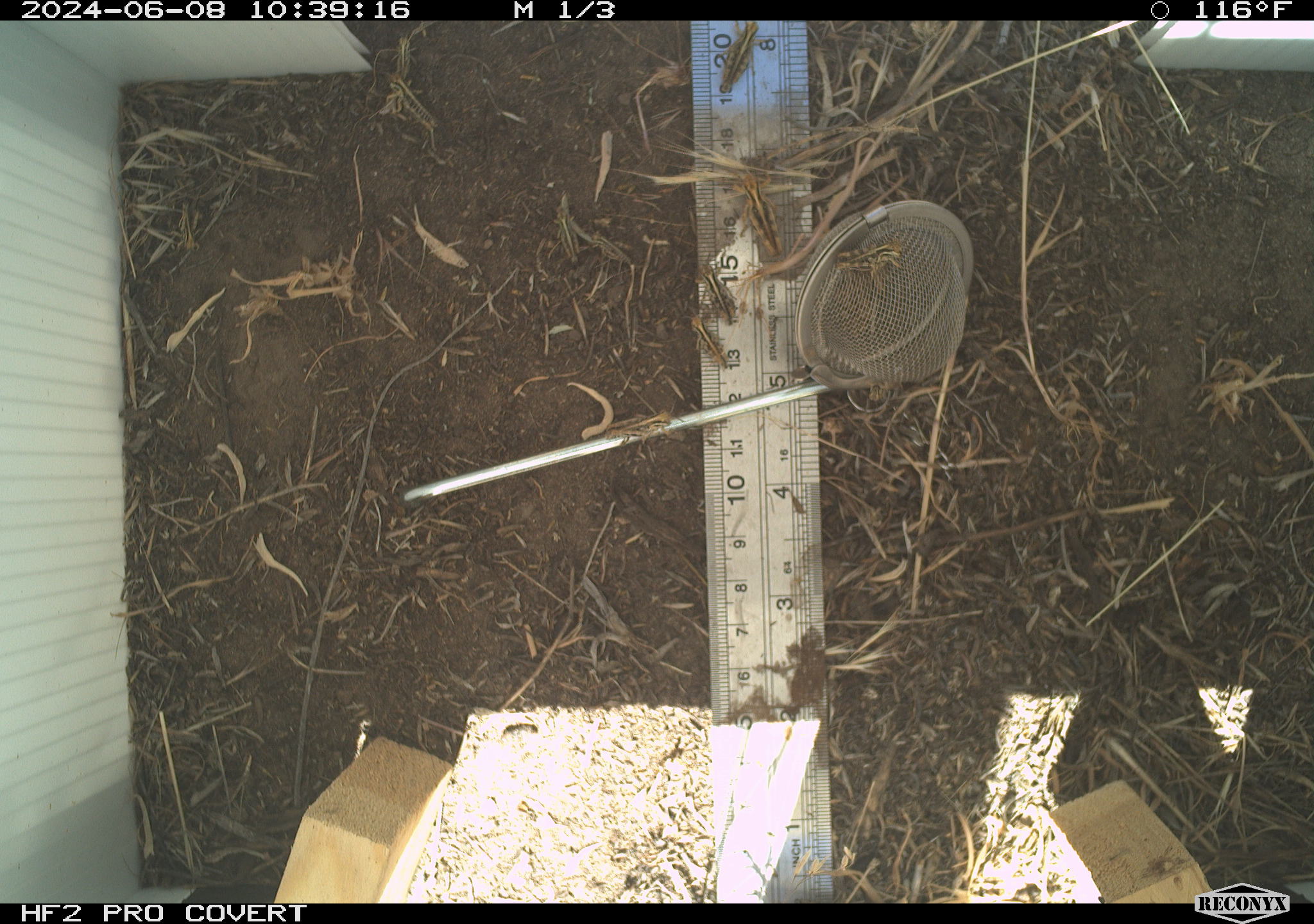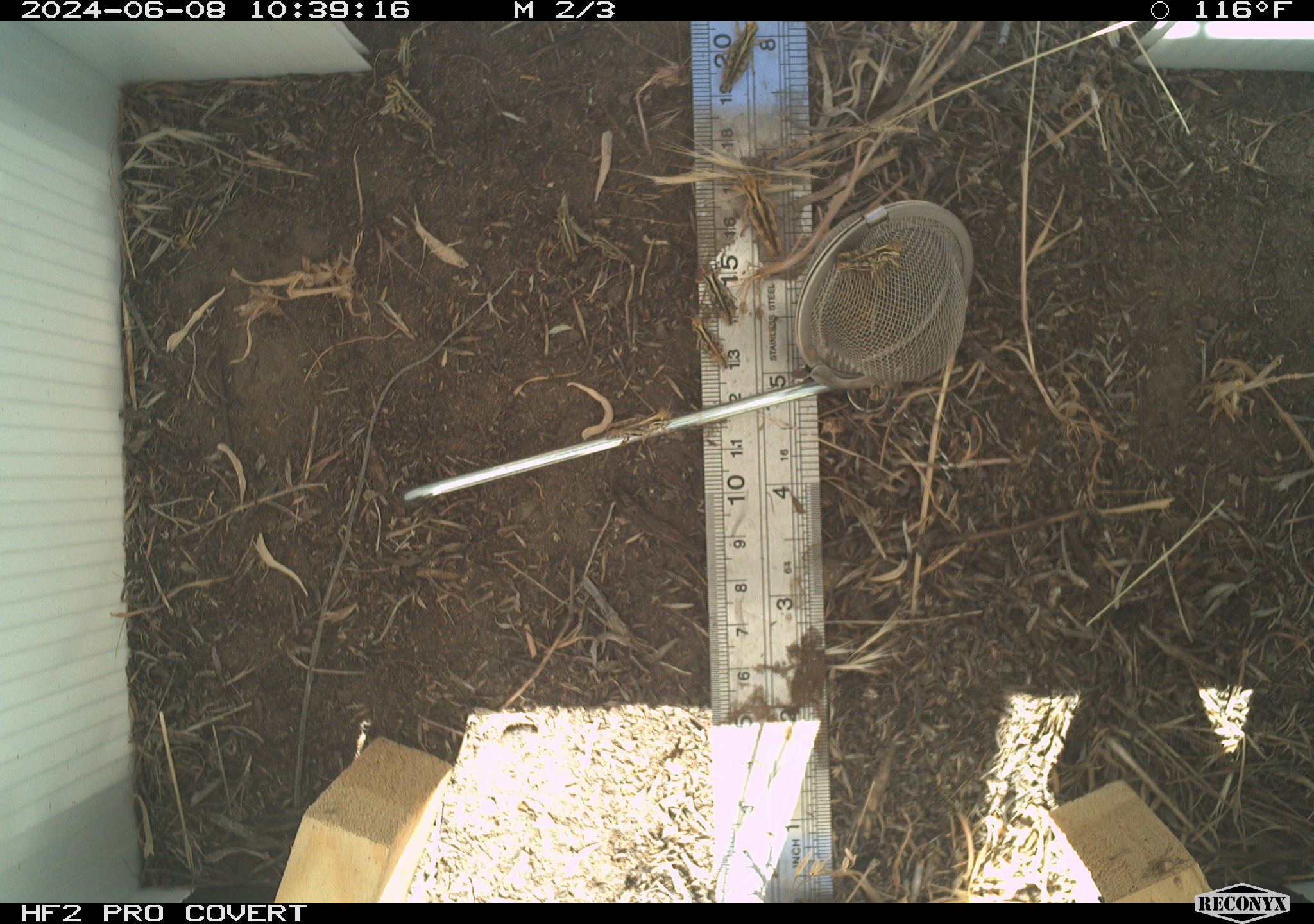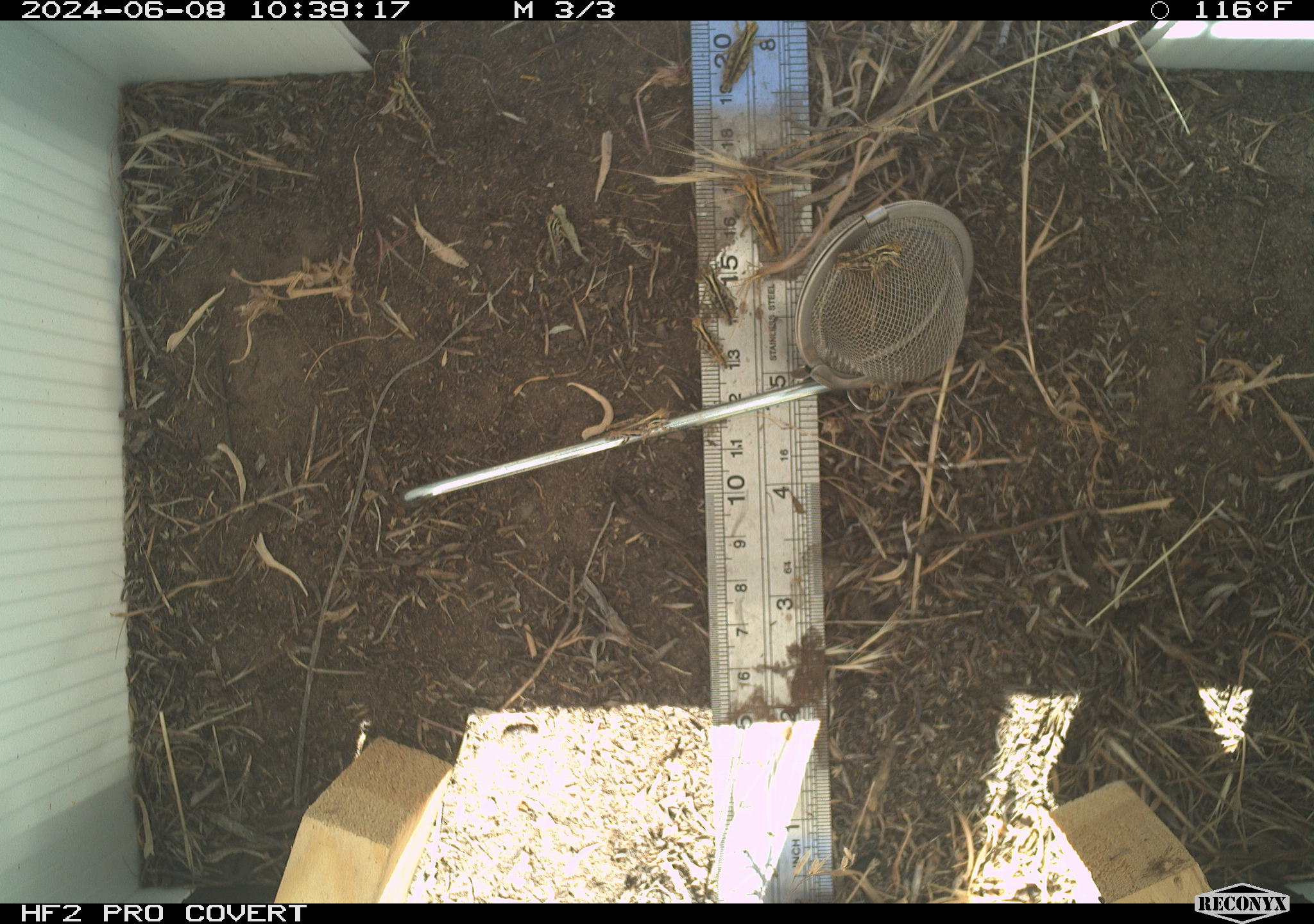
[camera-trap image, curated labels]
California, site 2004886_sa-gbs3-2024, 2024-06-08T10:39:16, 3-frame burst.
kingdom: Animalia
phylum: Arthropoda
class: Insecta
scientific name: Insecta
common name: insect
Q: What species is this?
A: Insect (Insecta).